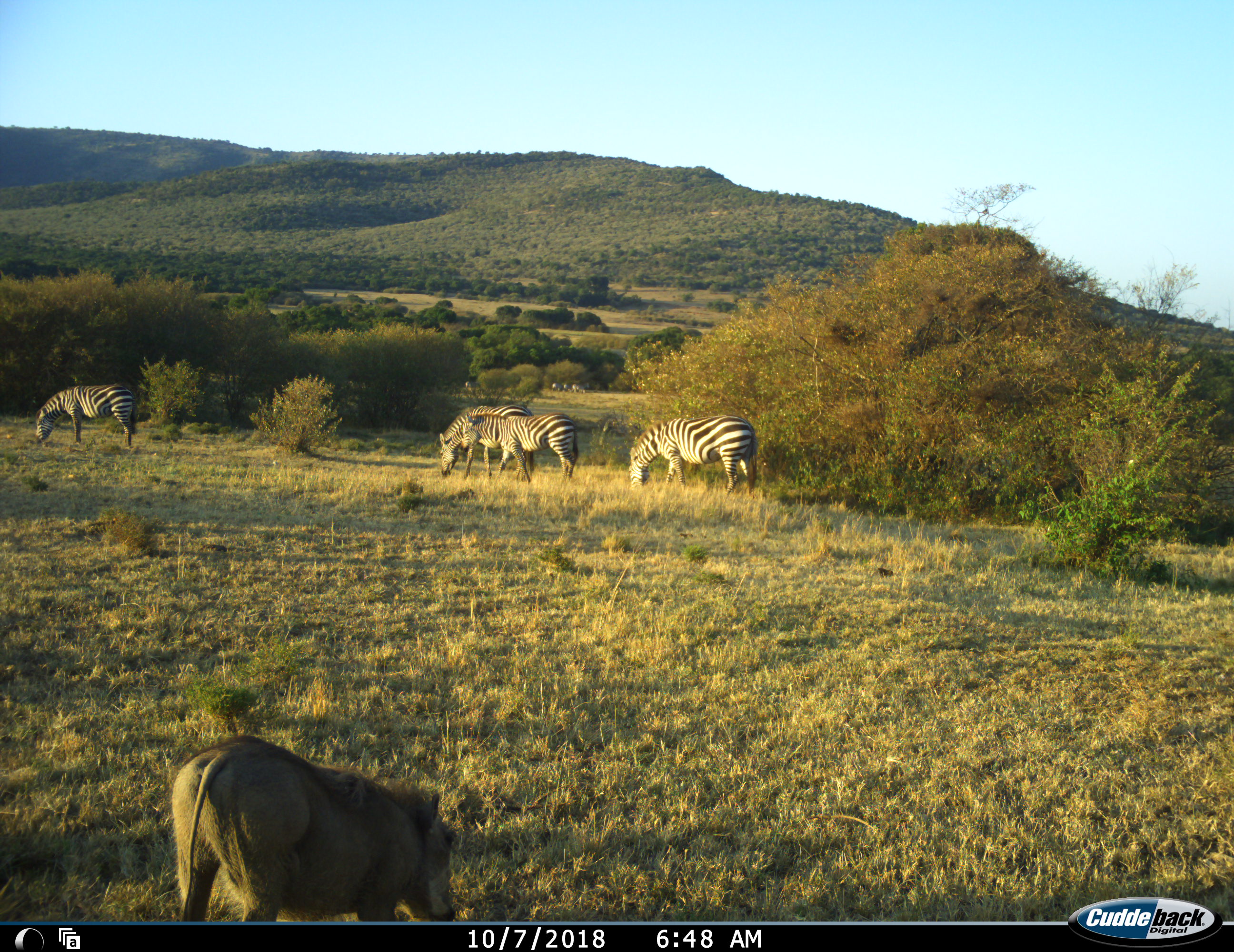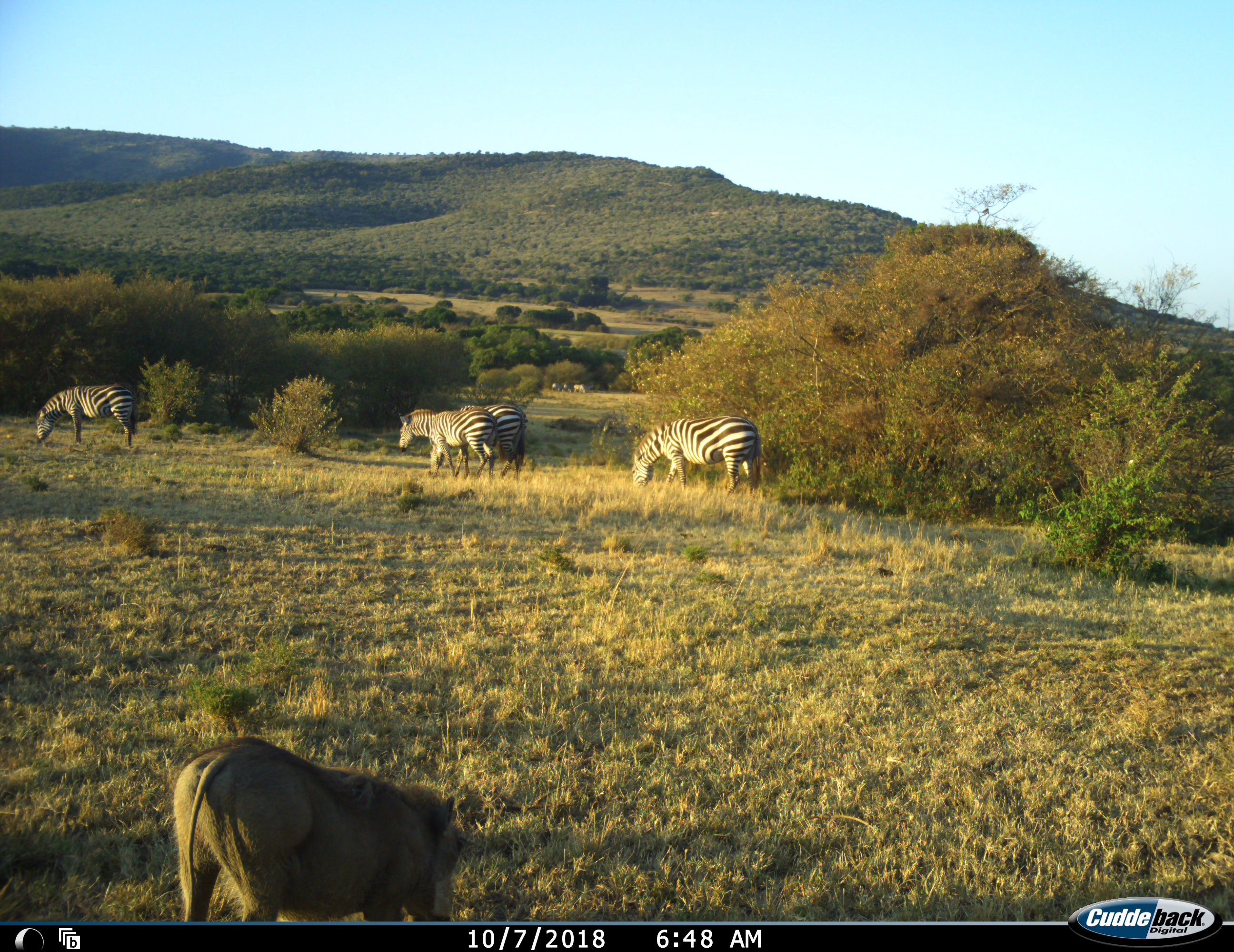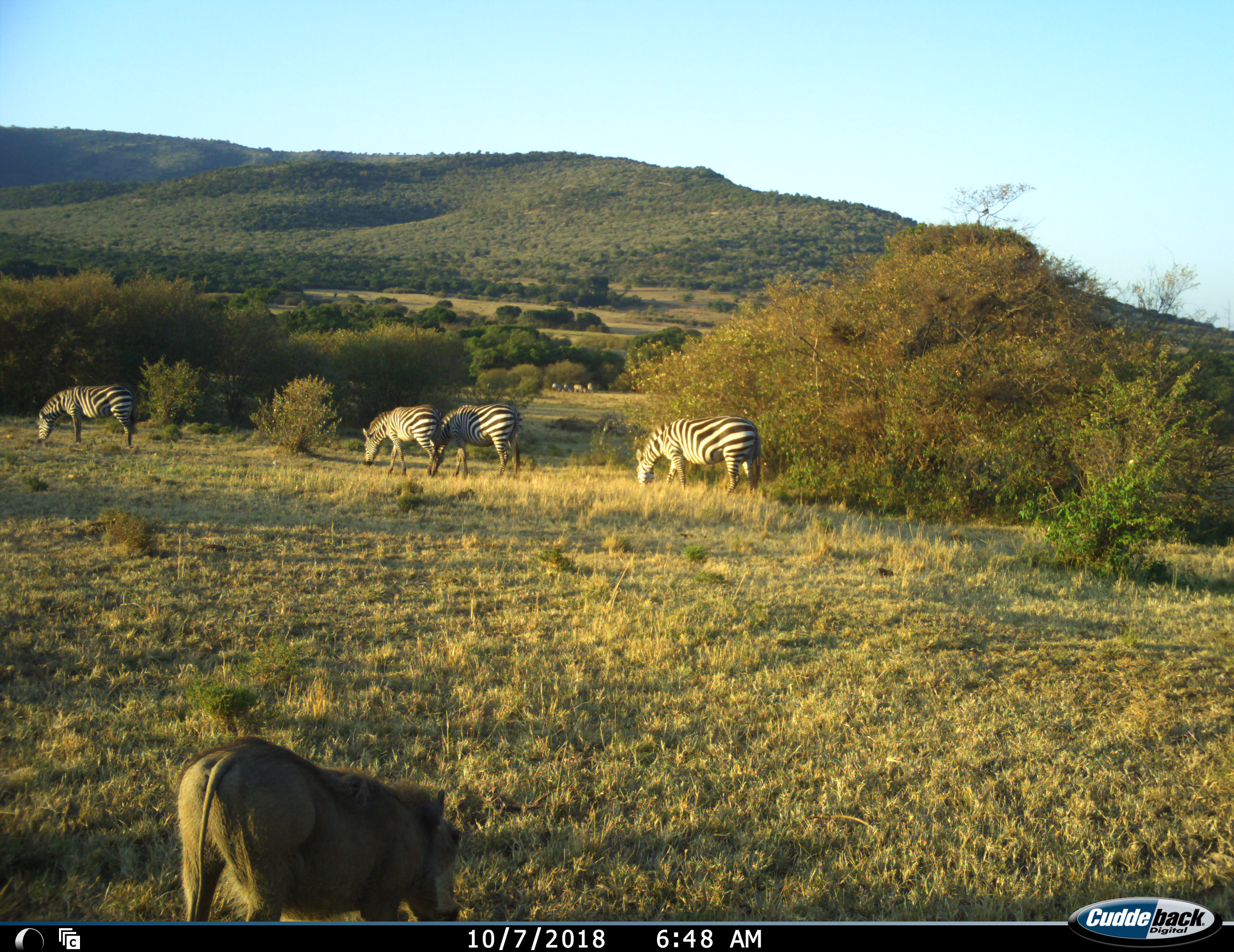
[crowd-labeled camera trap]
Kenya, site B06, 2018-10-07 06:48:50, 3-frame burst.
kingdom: Animalia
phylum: Chordata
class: Mammalia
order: Artiodactyla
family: Suidae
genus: Phacochoerus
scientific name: Phacochoerus africanus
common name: warthog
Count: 1.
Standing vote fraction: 60%.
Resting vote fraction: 0%.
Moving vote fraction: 0%.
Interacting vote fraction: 0%.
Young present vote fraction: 0%.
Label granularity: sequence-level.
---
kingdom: Animalia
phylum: Chordata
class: Mammalia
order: Perissodactyla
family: Equidae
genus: Equus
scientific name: Equus quagga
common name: plains zebra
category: zebra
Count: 4.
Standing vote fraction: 50%.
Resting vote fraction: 0%.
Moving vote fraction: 20%.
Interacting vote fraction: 0%.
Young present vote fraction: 10%.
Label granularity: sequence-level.